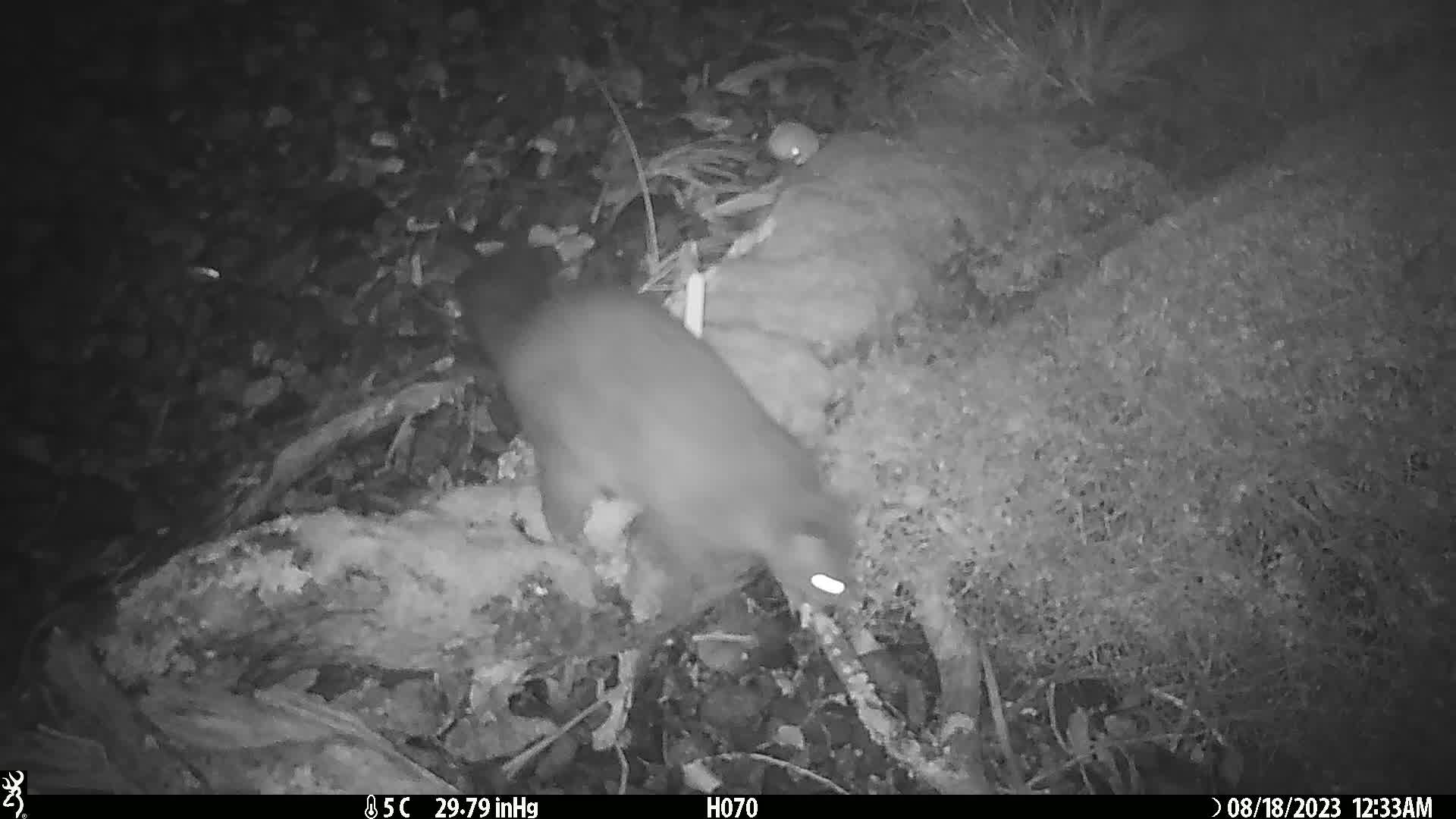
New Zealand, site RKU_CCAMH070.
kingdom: Animalia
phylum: Chordata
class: Mammalia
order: Diprotodontia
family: Phalangeridae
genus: Trichosurus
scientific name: Trichosurus vulpecula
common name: common brushtail possum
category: possum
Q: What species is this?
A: Possum (common brushtail possum) (Trichosurus vulpecula).